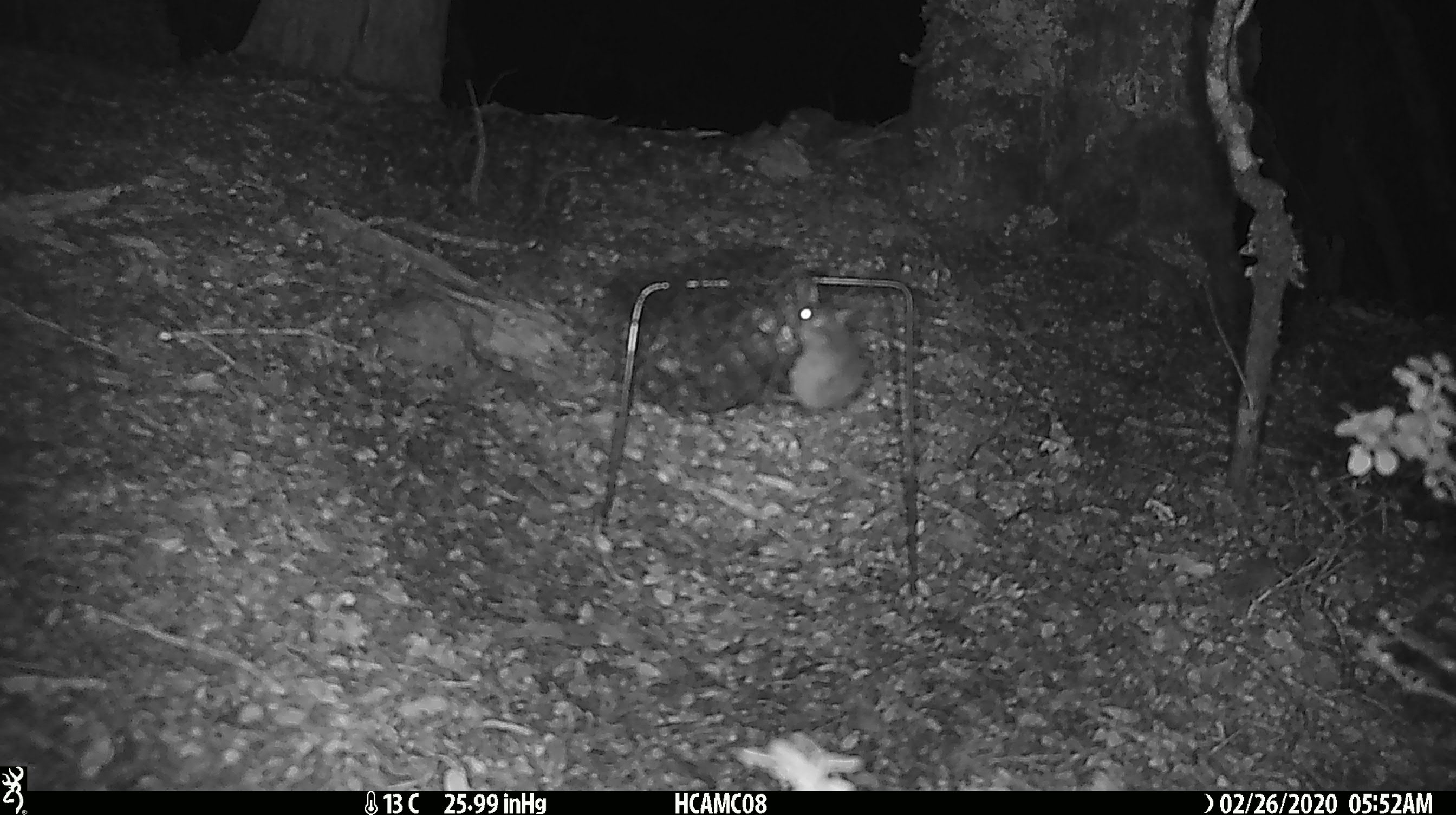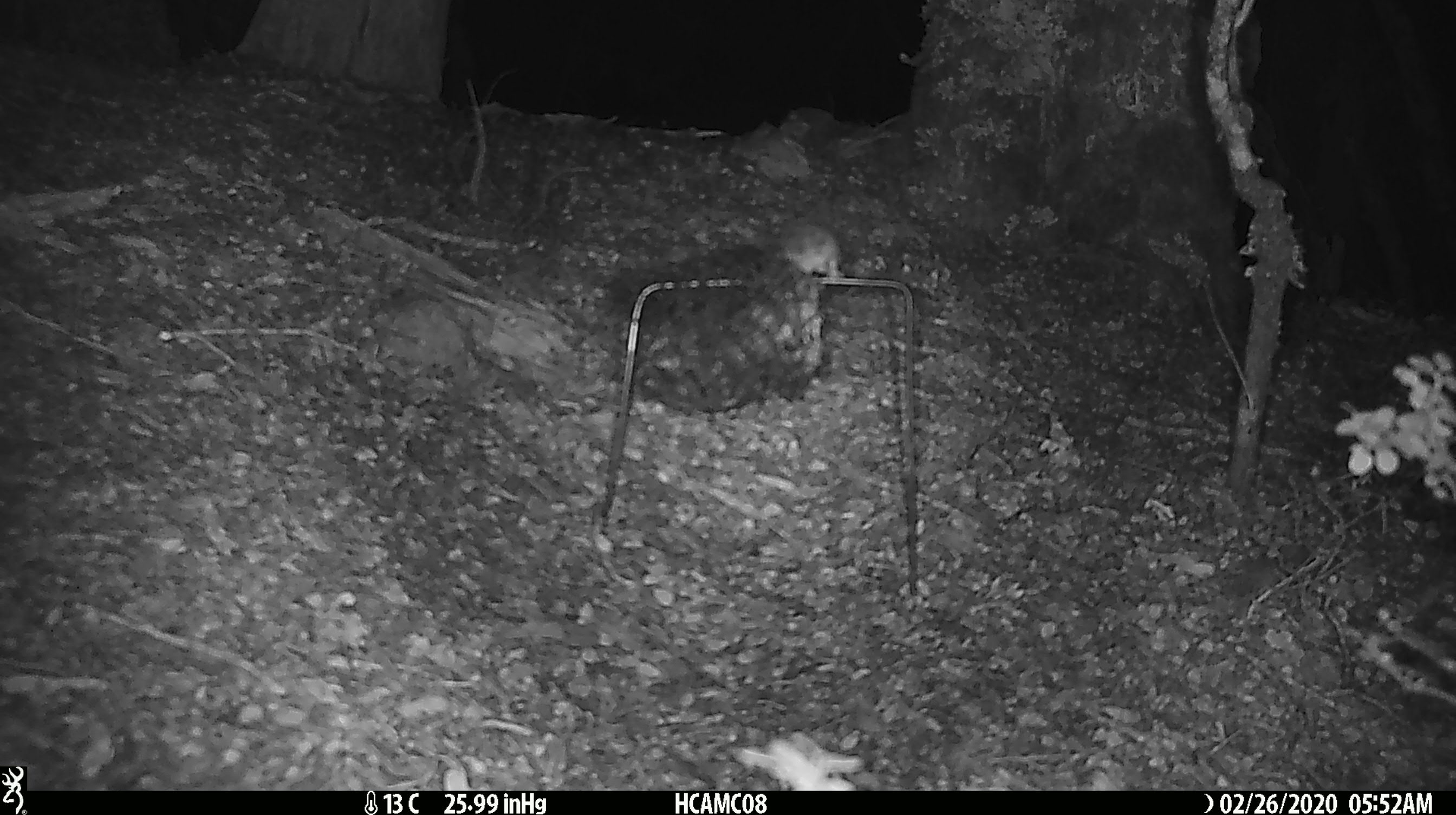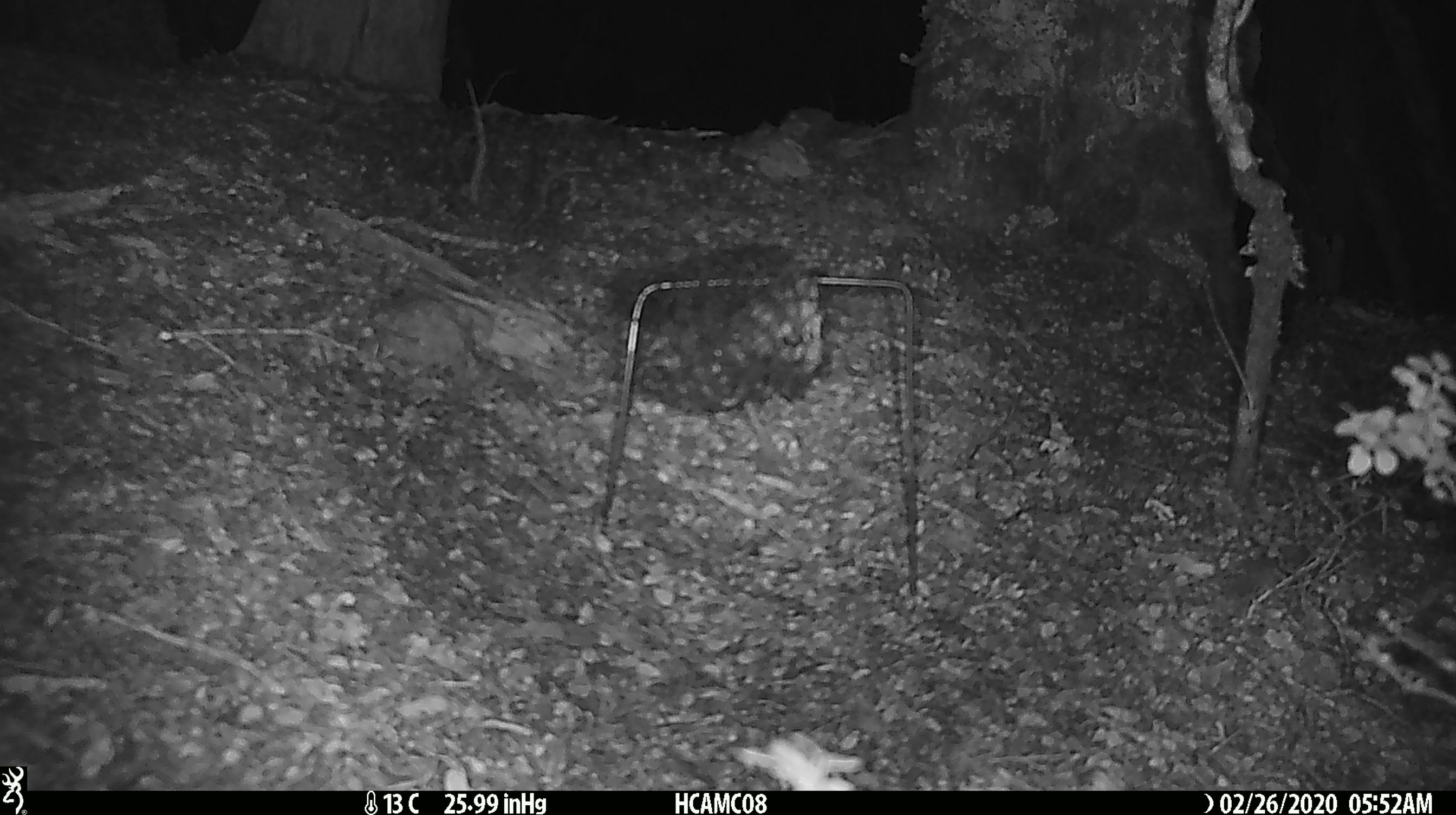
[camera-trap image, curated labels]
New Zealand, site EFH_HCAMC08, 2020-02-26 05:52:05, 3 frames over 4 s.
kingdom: Animalia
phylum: Chordata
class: Mammalia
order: Rodentia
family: Muridae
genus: Mus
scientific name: Mus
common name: mouse